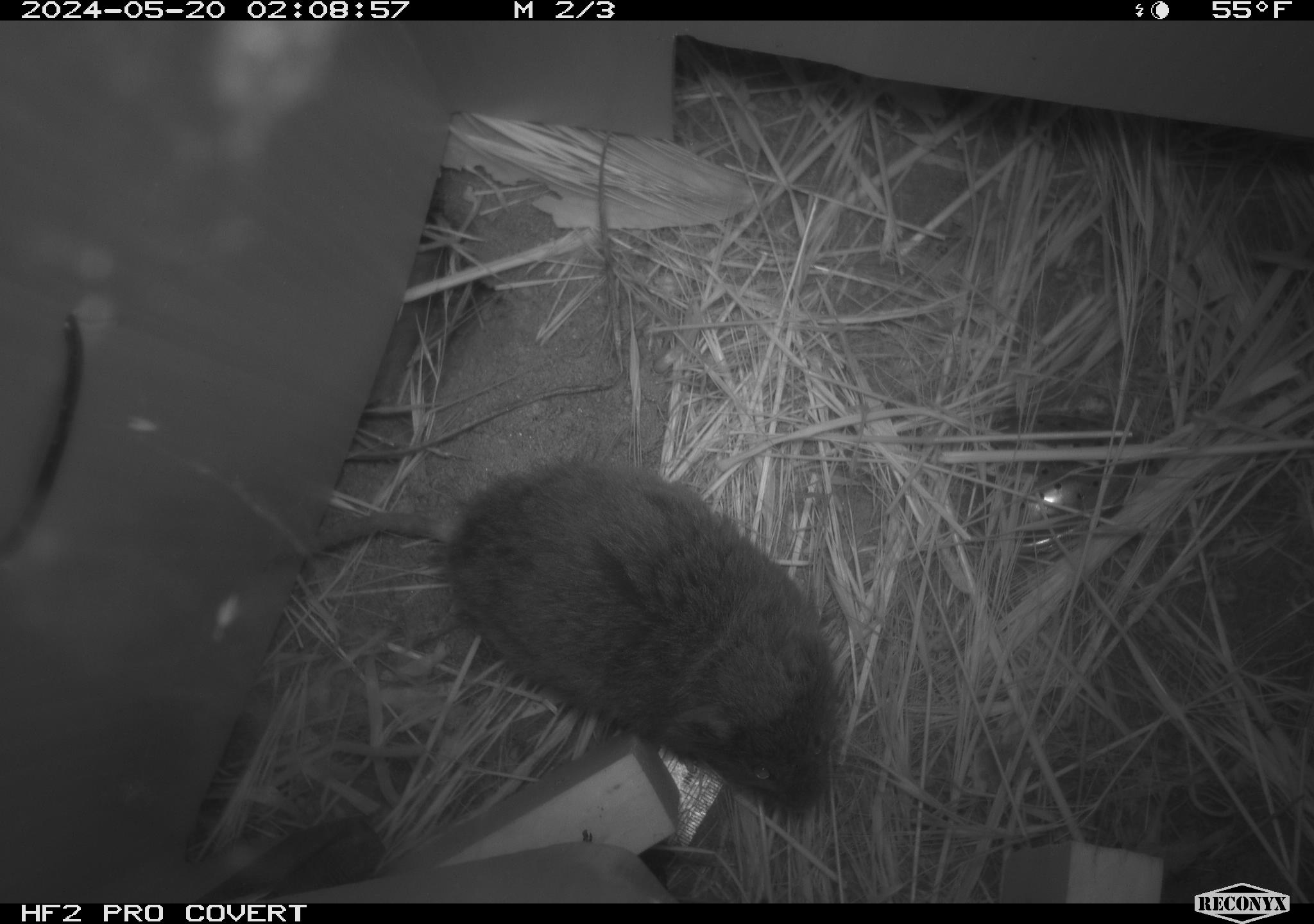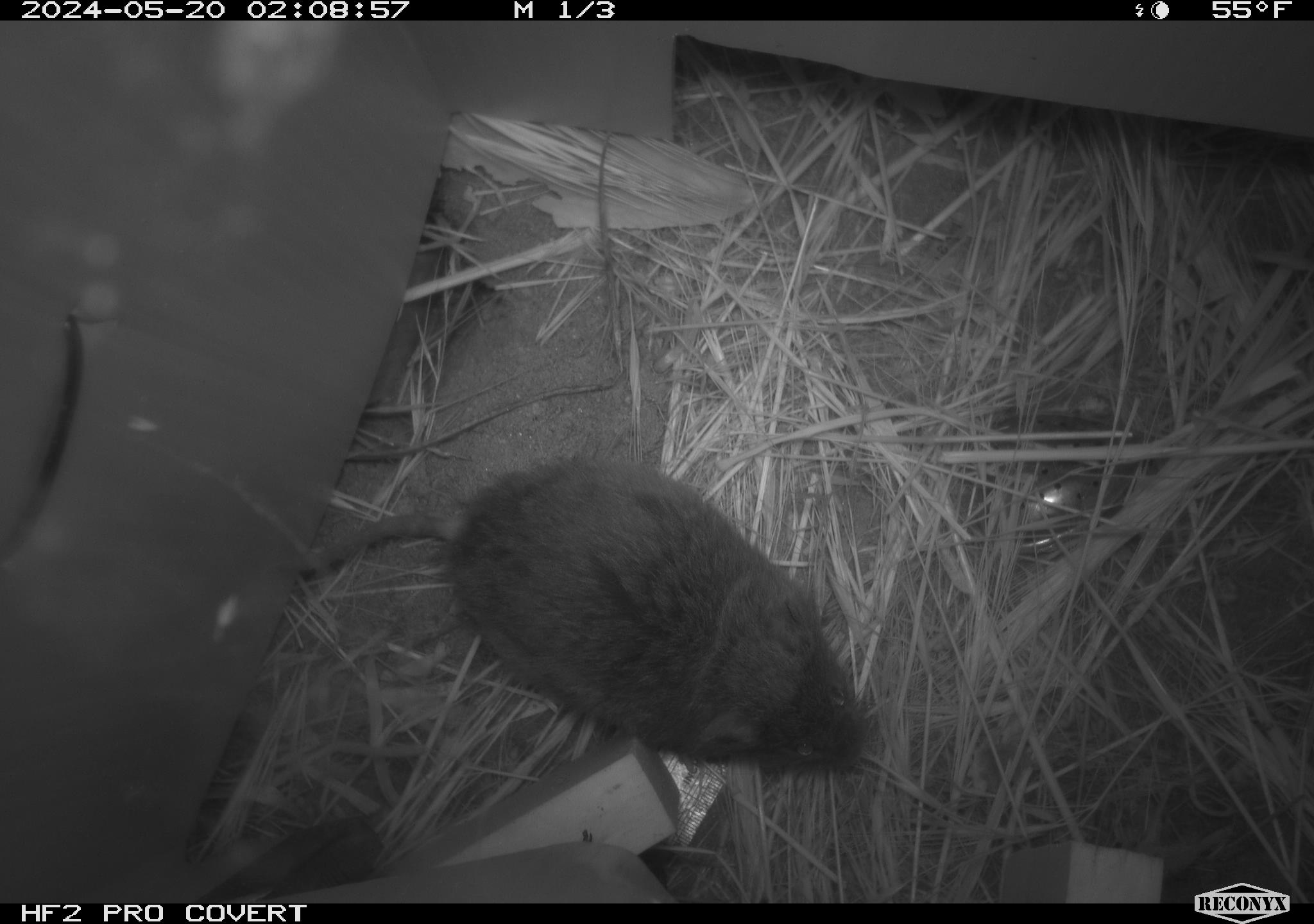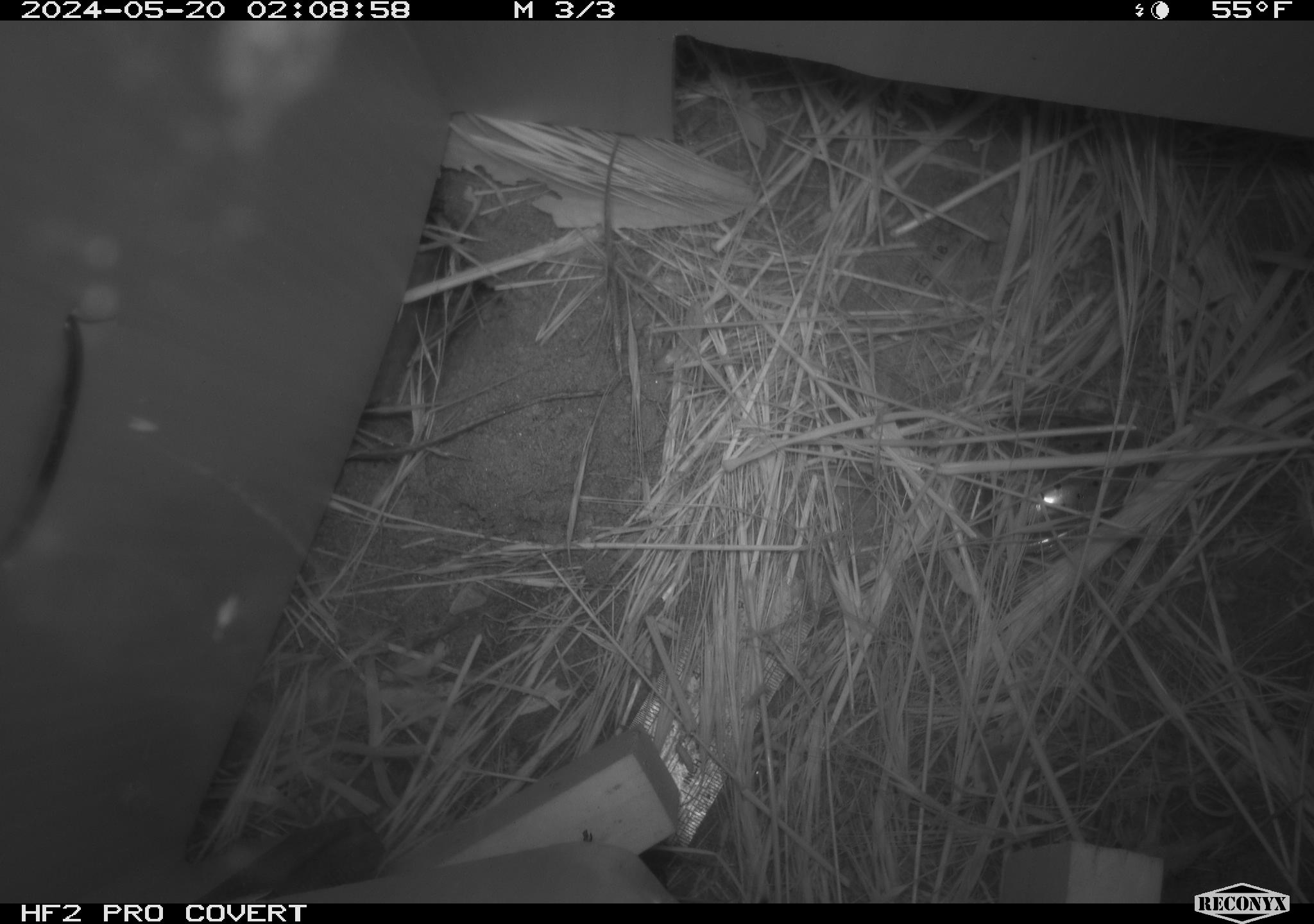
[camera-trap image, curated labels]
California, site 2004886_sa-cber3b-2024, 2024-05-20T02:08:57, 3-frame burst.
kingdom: Animalia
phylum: Chordata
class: Mammalia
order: Rodentia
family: Cricetidae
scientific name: Arvicolinae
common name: voles, lemmings, and muskrats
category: arvicolinae subfamily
Arvicolinae subfamily (voles, lemmings, and muskrats) (Arvicolinae).